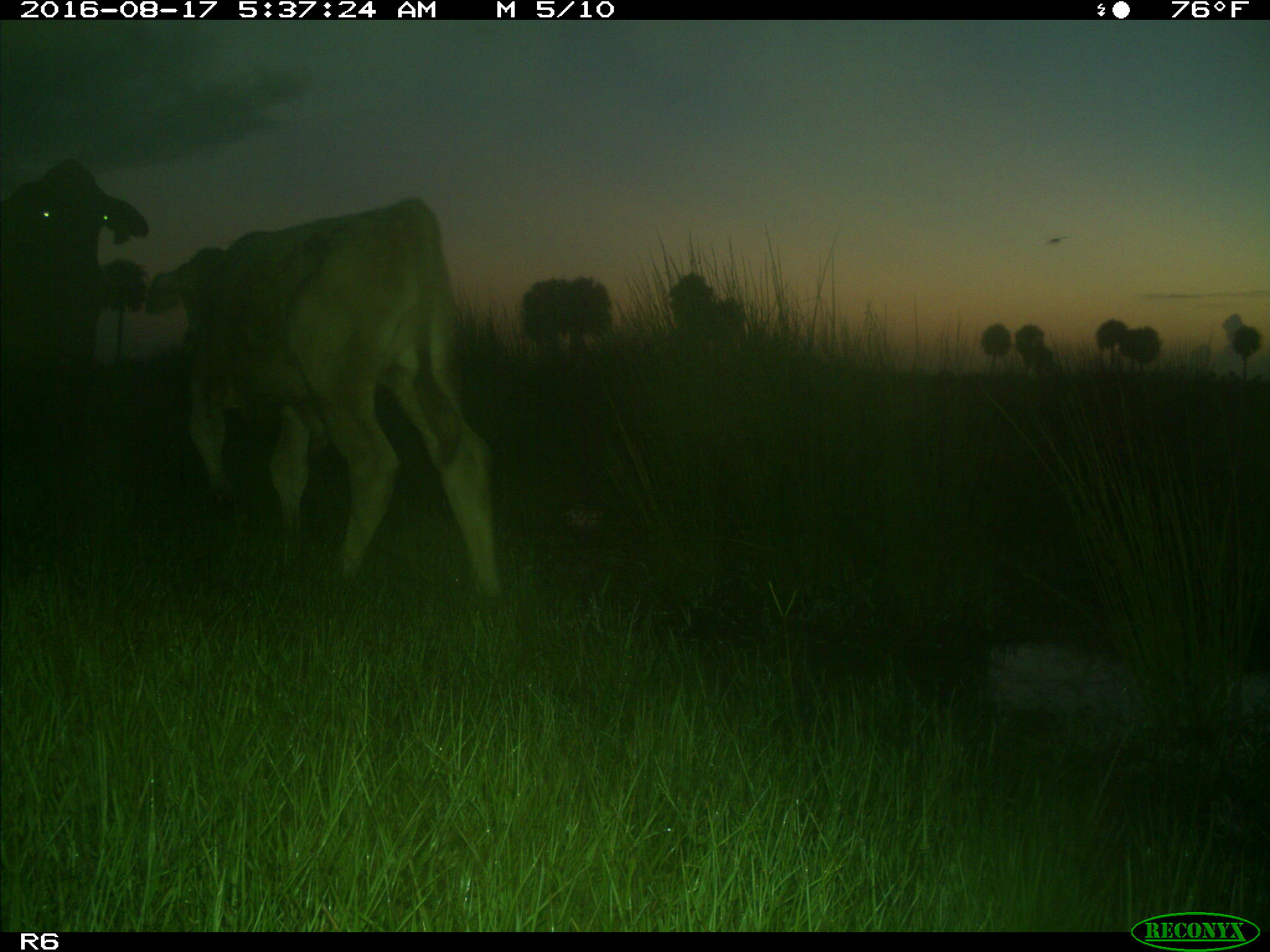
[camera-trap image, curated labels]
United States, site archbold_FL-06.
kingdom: Animalia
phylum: Chordata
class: Mammalia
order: Artiodactyla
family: Bovidae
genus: Bos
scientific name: Bos taurus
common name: domestic cow